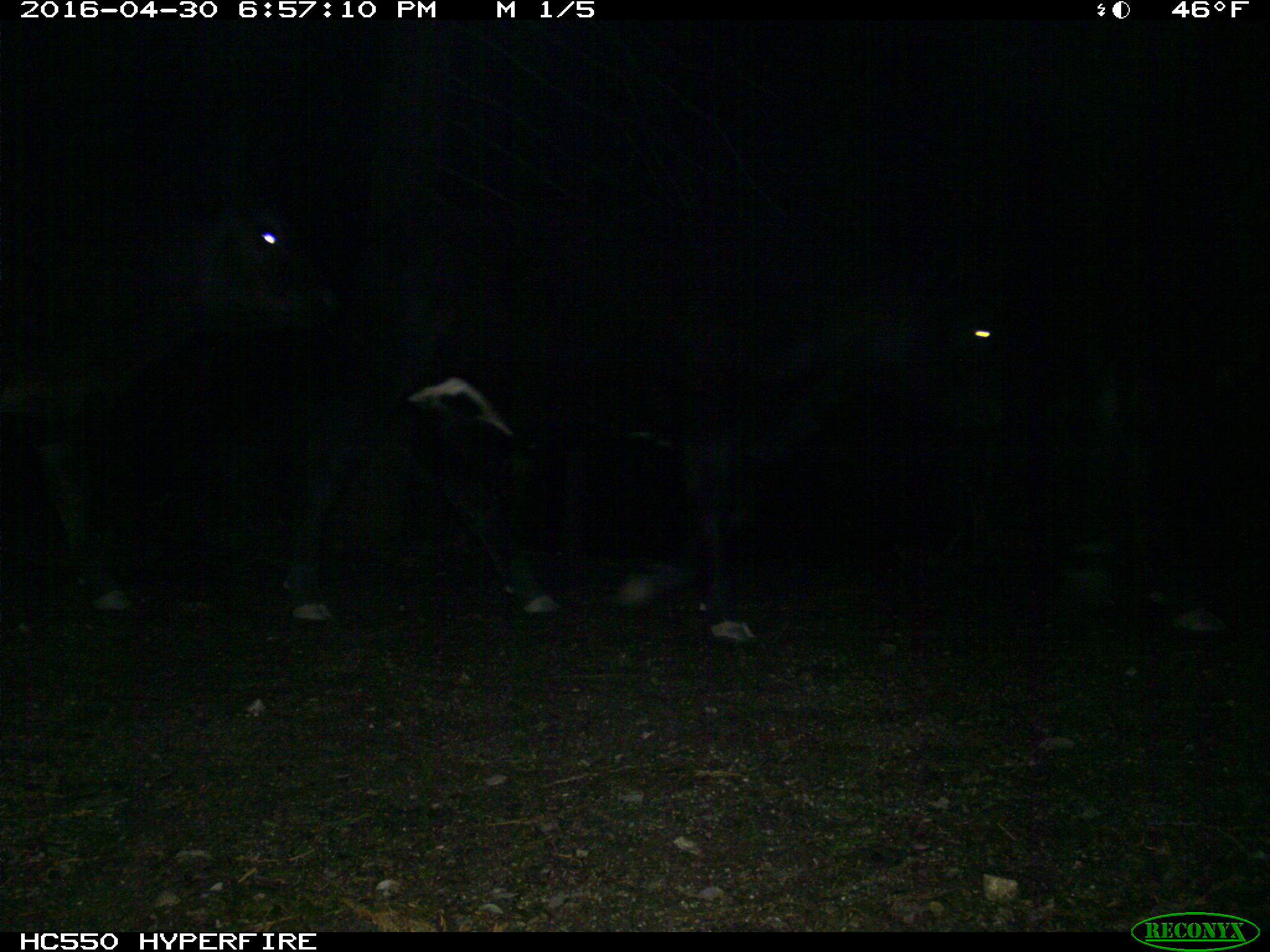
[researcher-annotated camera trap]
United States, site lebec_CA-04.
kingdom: Animalia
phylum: Chordata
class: Mammalia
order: Artiodactyla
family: Bovidae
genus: Bos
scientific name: Bos taurus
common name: domestic cow